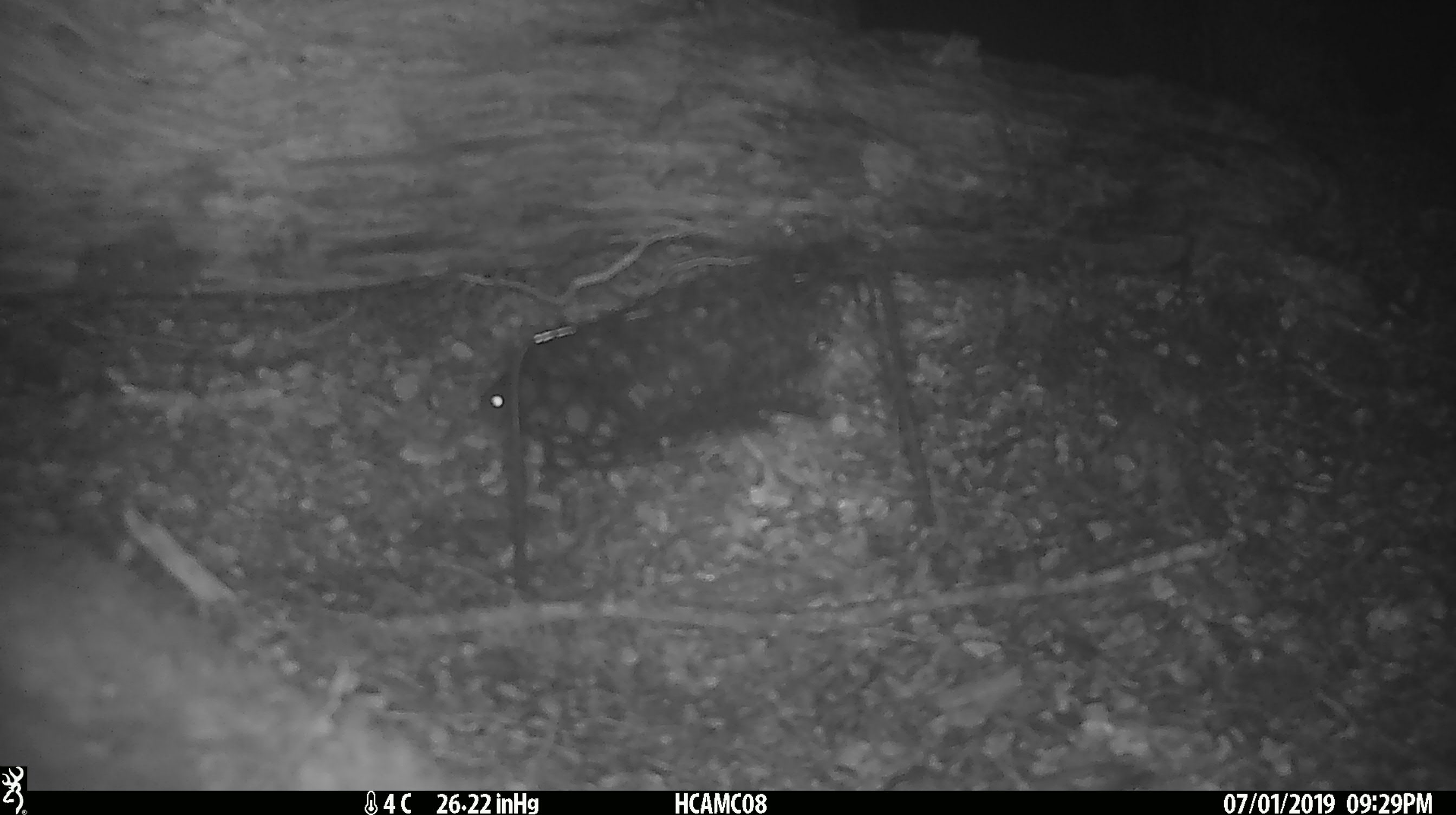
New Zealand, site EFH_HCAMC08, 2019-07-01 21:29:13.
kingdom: Animalia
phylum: Chordata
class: Mammalia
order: Rodentia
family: Muridae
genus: Mus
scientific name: Mus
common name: mouse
Mouse (Mus).